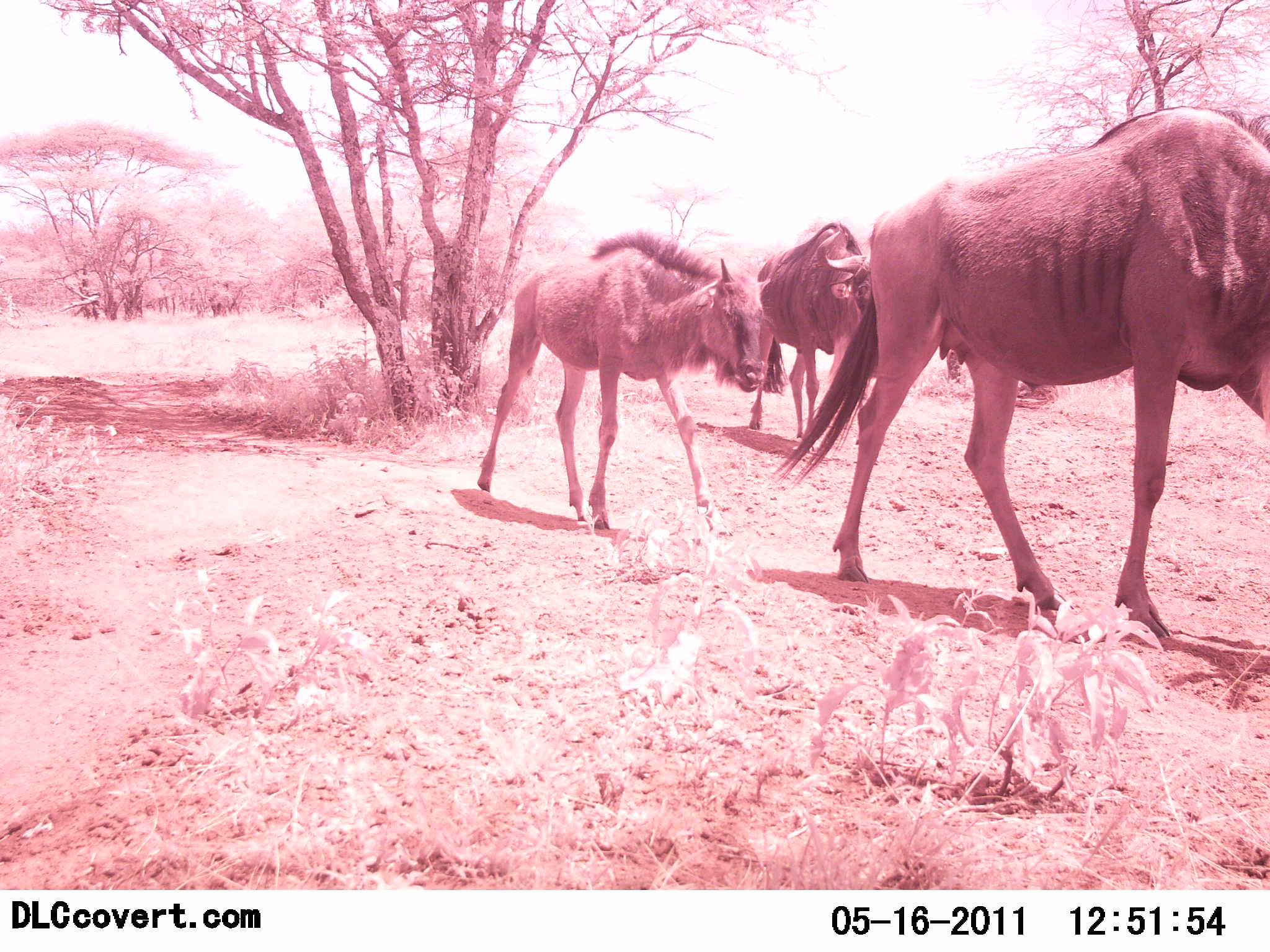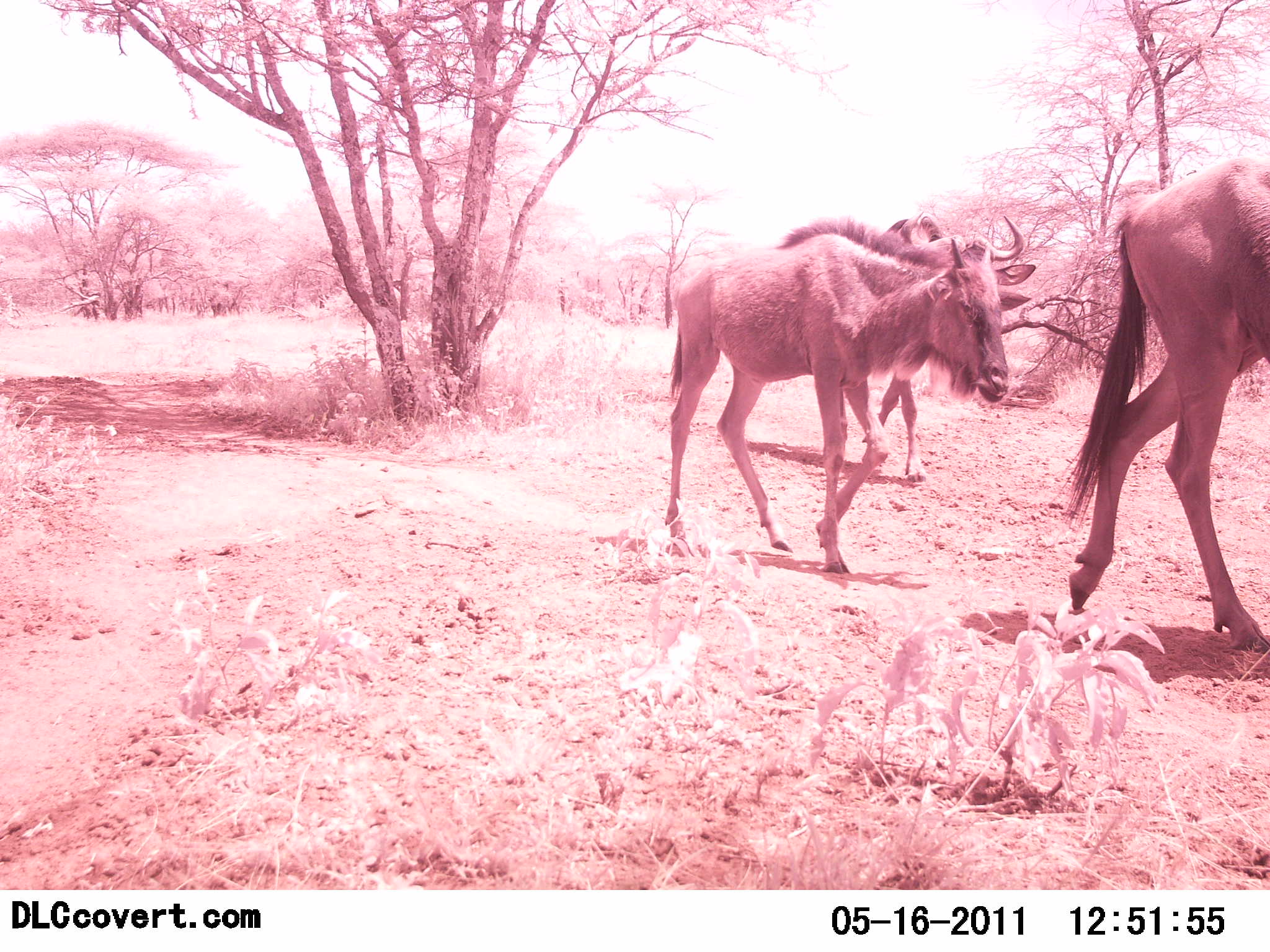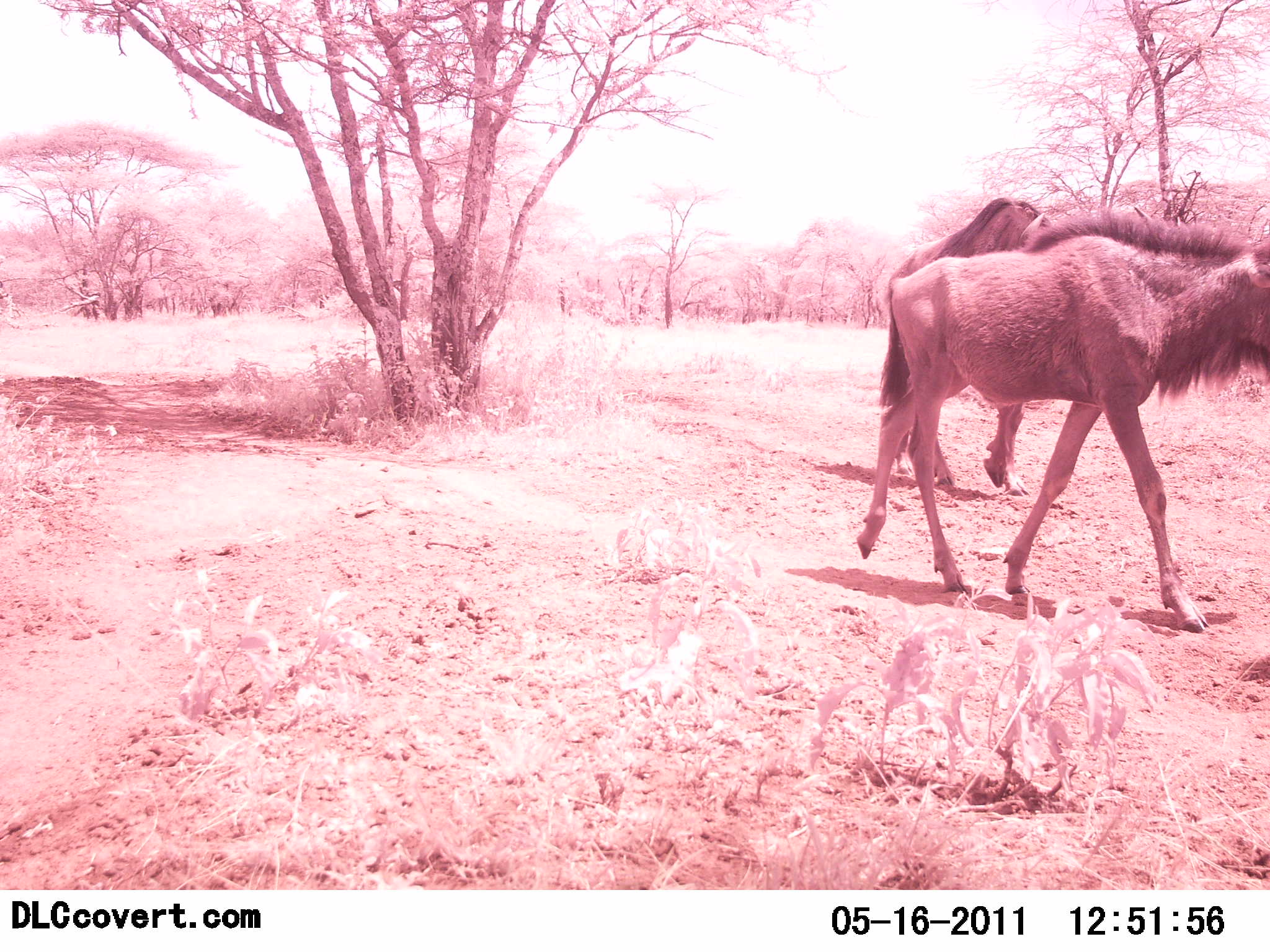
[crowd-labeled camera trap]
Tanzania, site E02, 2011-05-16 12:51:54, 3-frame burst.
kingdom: Animalia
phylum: Chordata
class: Mammalia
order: Artiodactyla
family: Bovidae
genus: Connochaetes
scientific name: Connochaetes taurinus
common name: blue wildebeest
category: wildebeest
Wildebeest (blue wildebeest) (Connochaetes taurinus), count 3. Behavior (volunteer vote fractions): standing 0%, resting 0%, moving 100%, interacting 0%. Young present (vote fraction): 70%. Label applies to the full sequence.